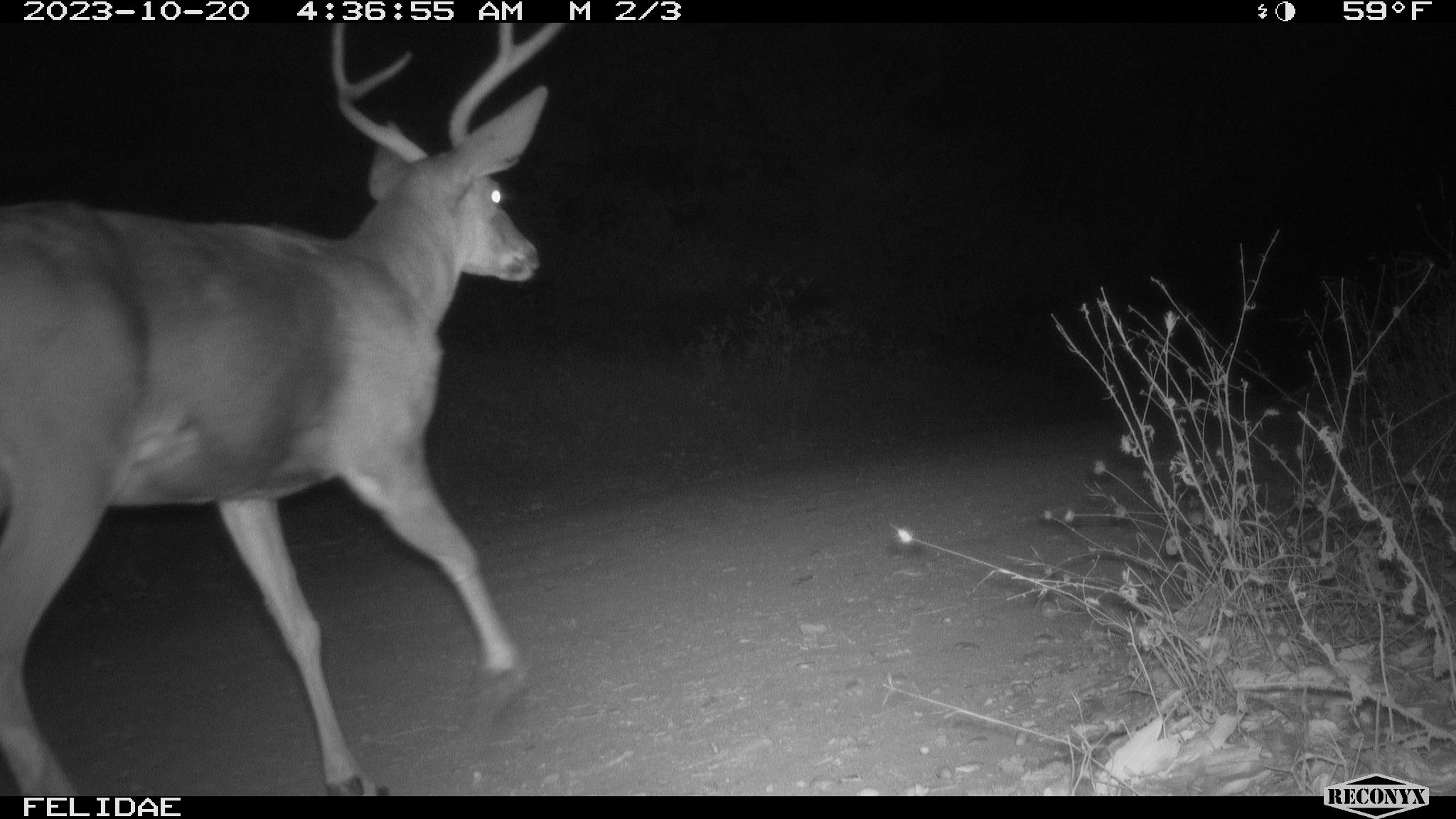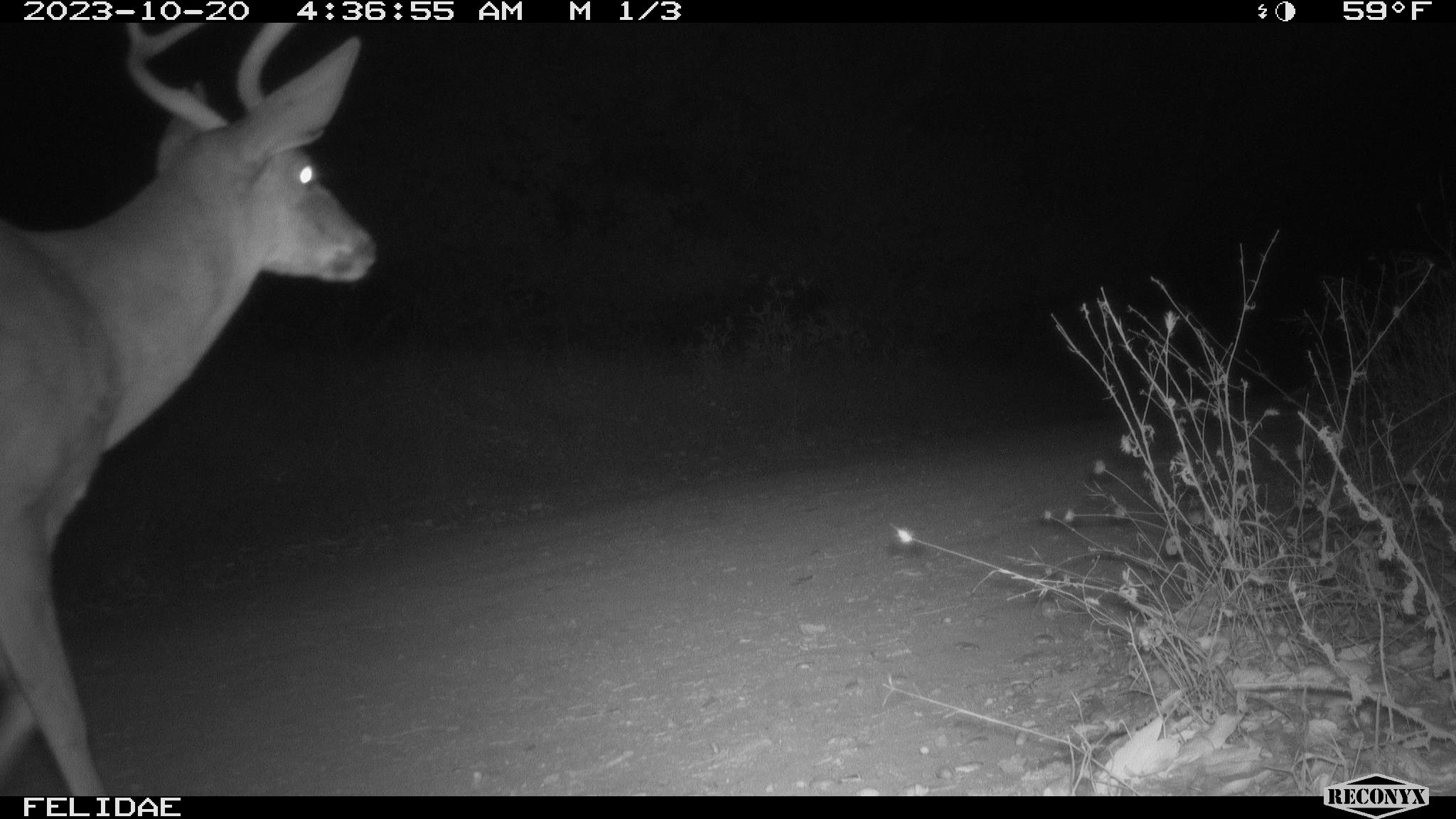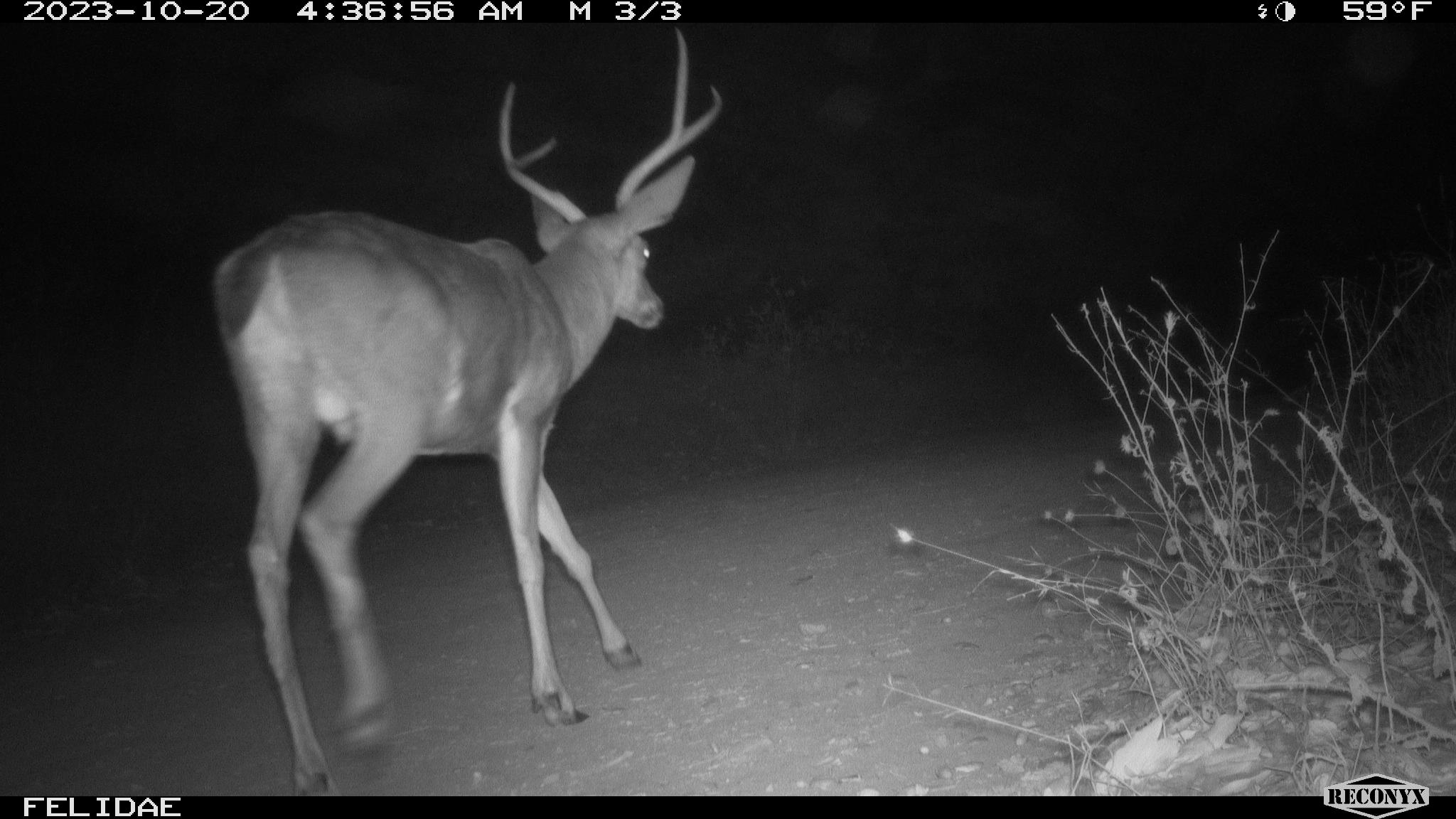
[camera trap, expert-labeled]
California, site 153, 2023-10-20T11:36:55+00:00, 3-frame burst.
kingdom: Animalia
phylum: Chordata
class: Mammalia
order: Artiodactyla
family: Cervidae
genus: Odocoileus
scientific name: Odocoileus hemionus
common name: mule deer